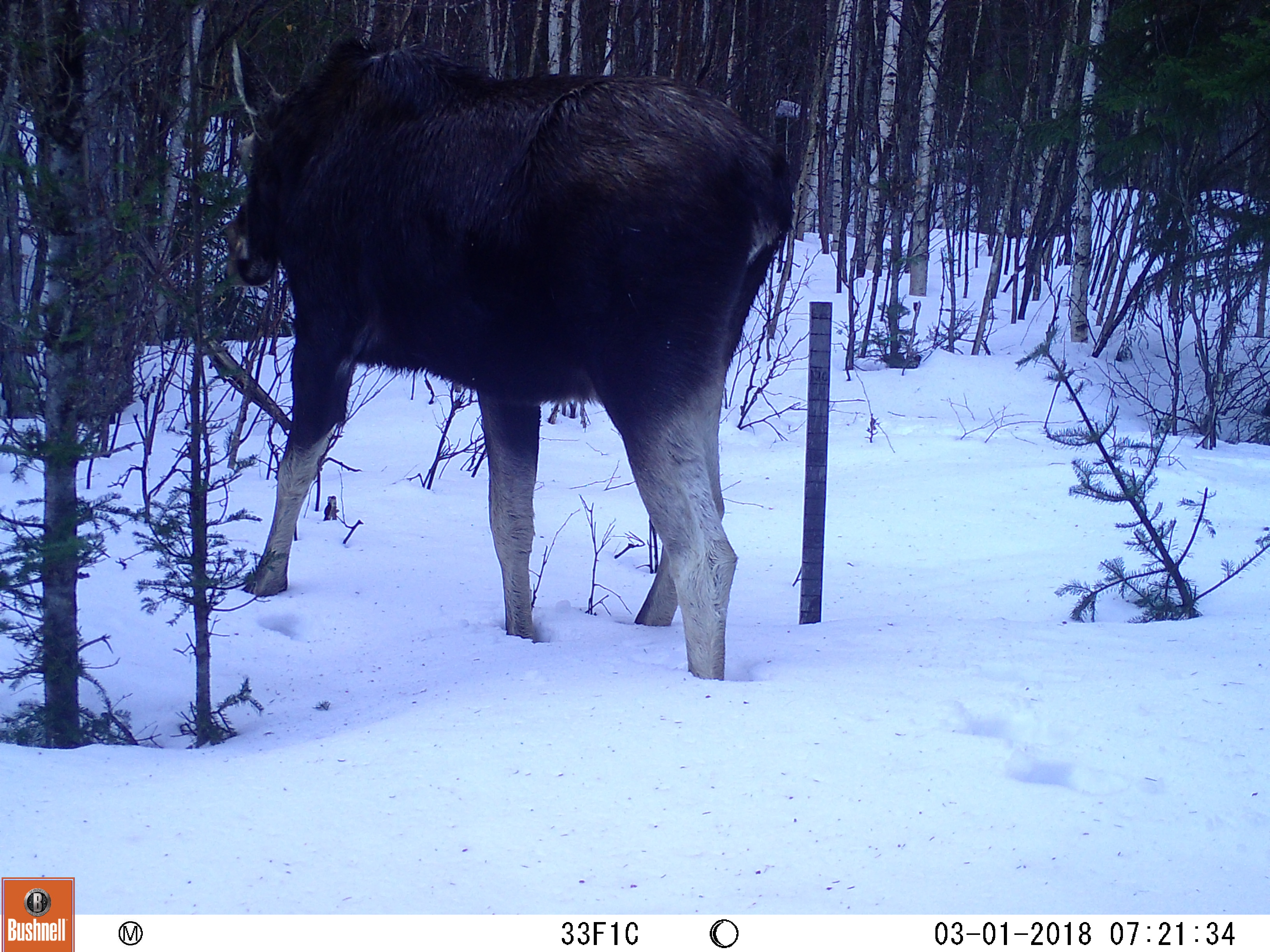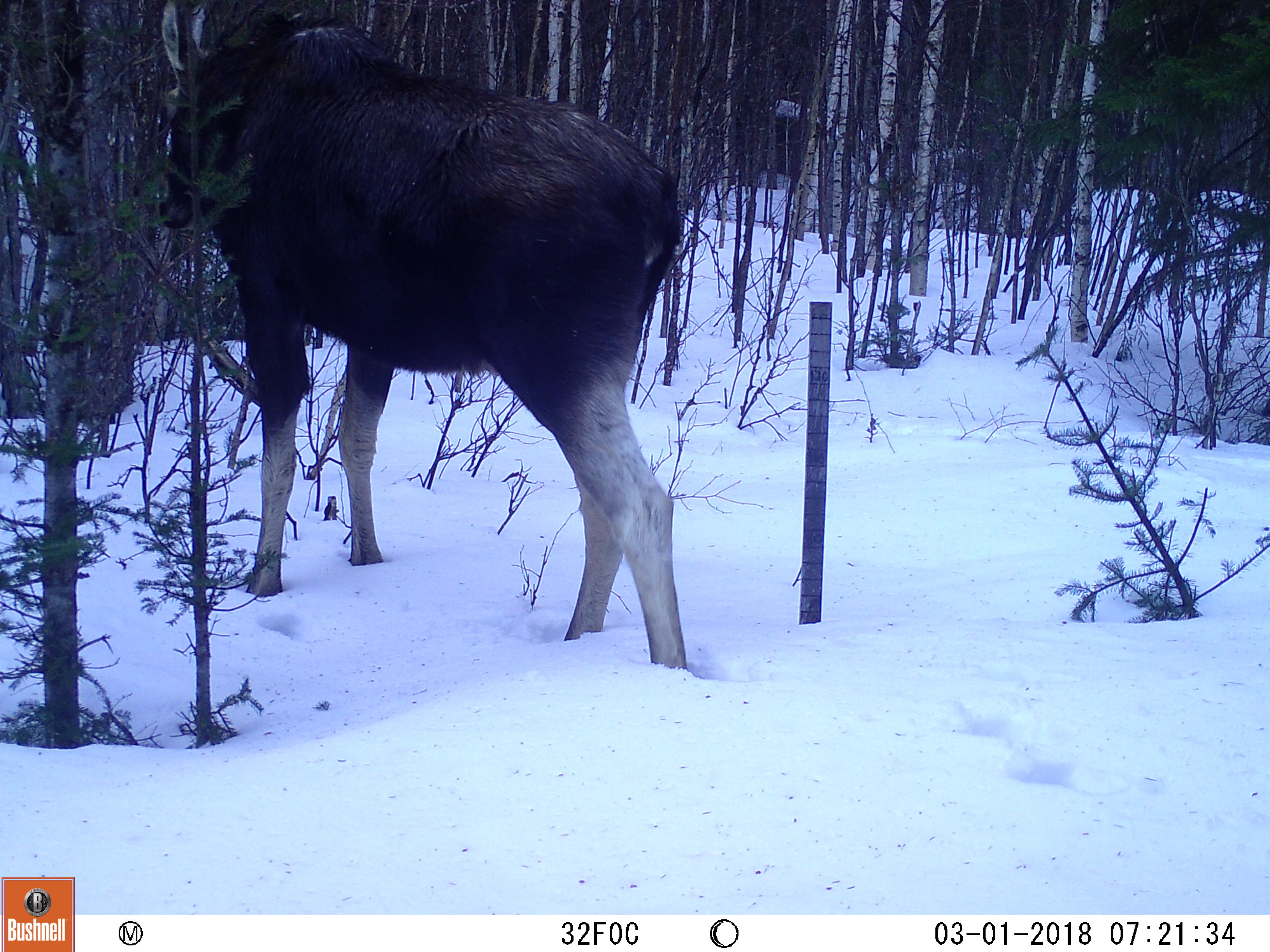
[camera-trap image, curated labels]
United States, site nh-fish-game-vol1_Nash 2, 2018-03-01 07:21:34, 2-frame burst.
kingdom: Animalia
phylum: Chordata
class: Mammalia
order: Artiodactyla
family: Cervidae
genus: Alces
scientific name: Alces alces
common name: moose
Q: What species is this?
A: Moose (Alces alces).